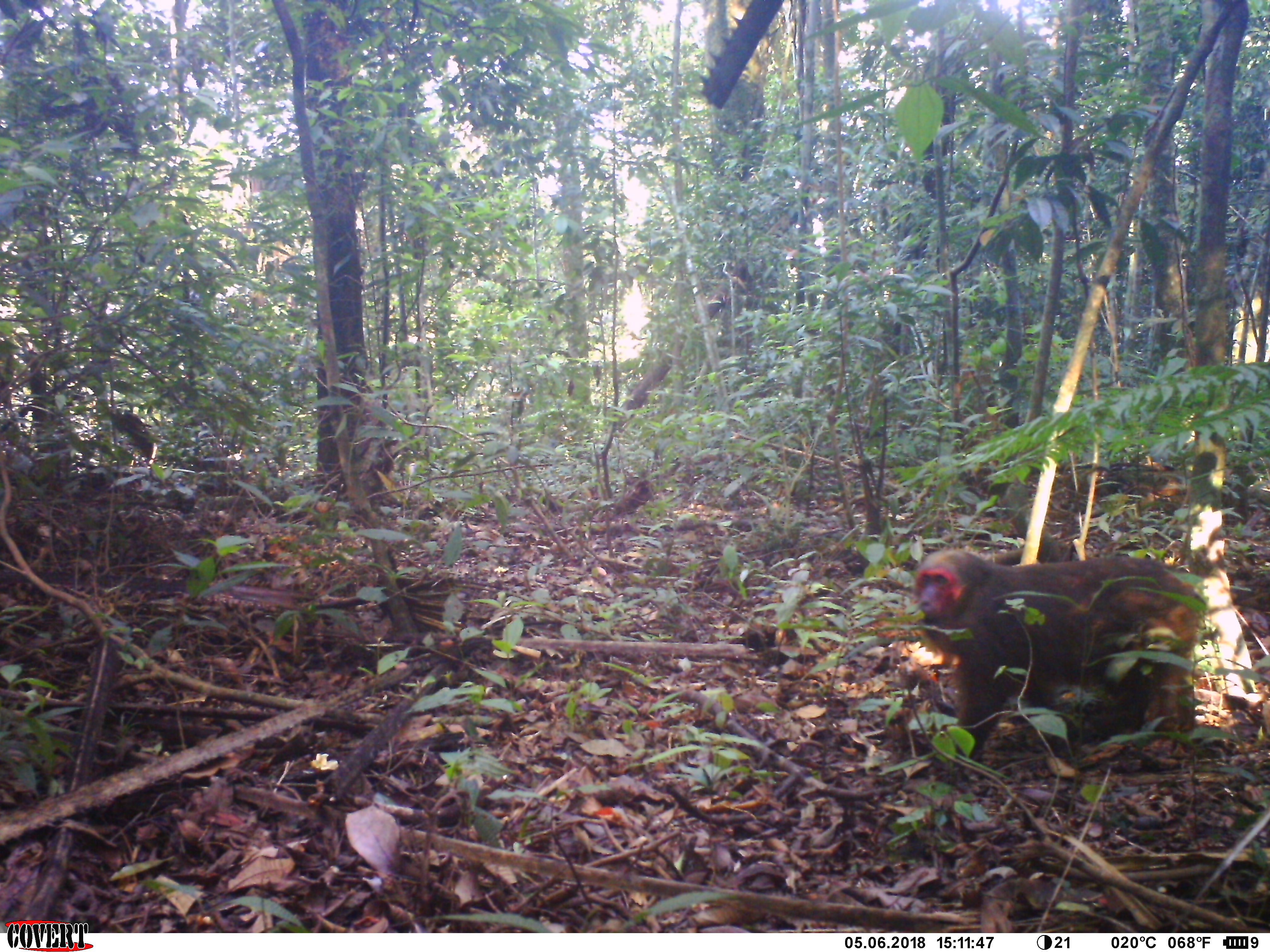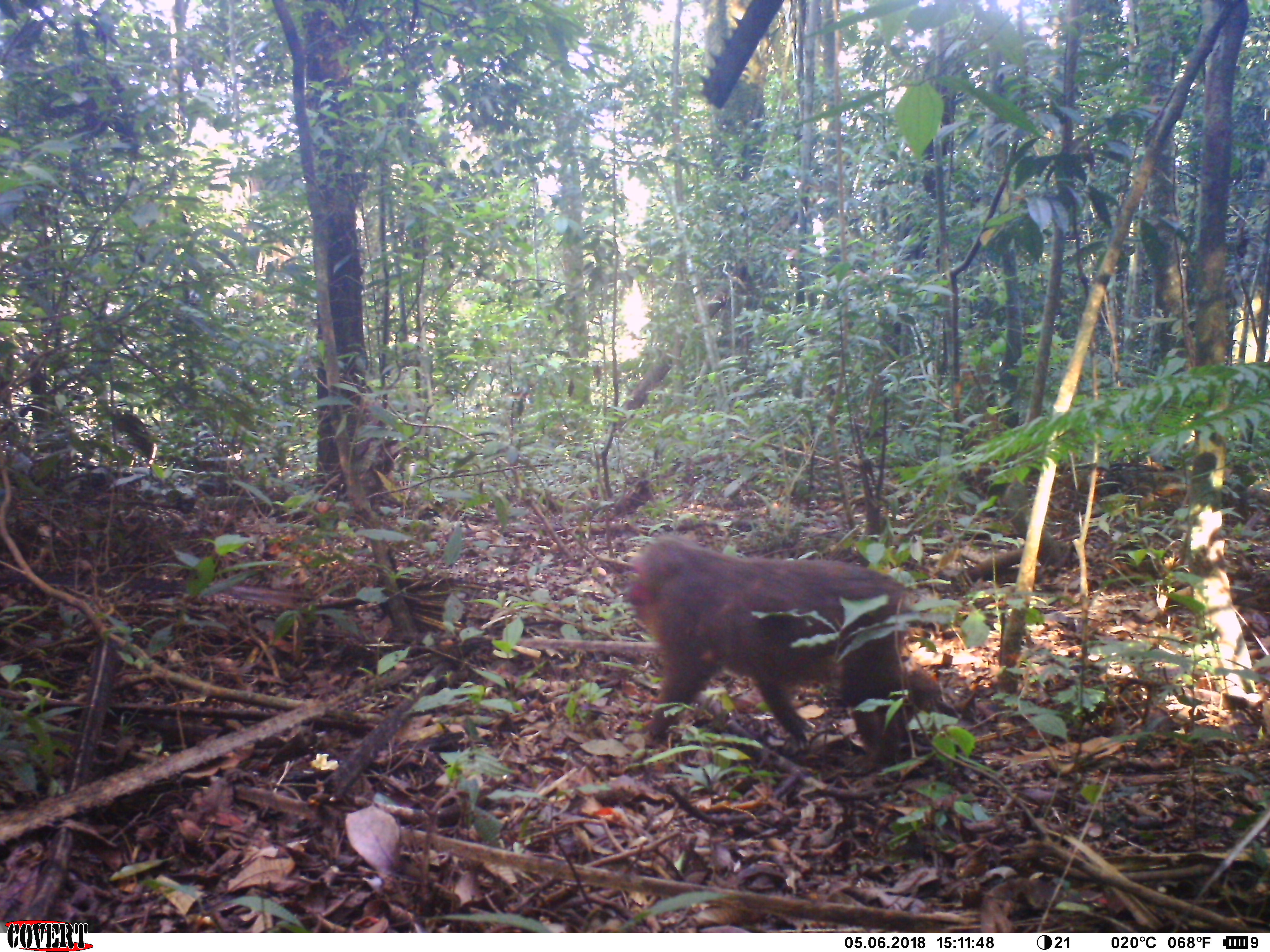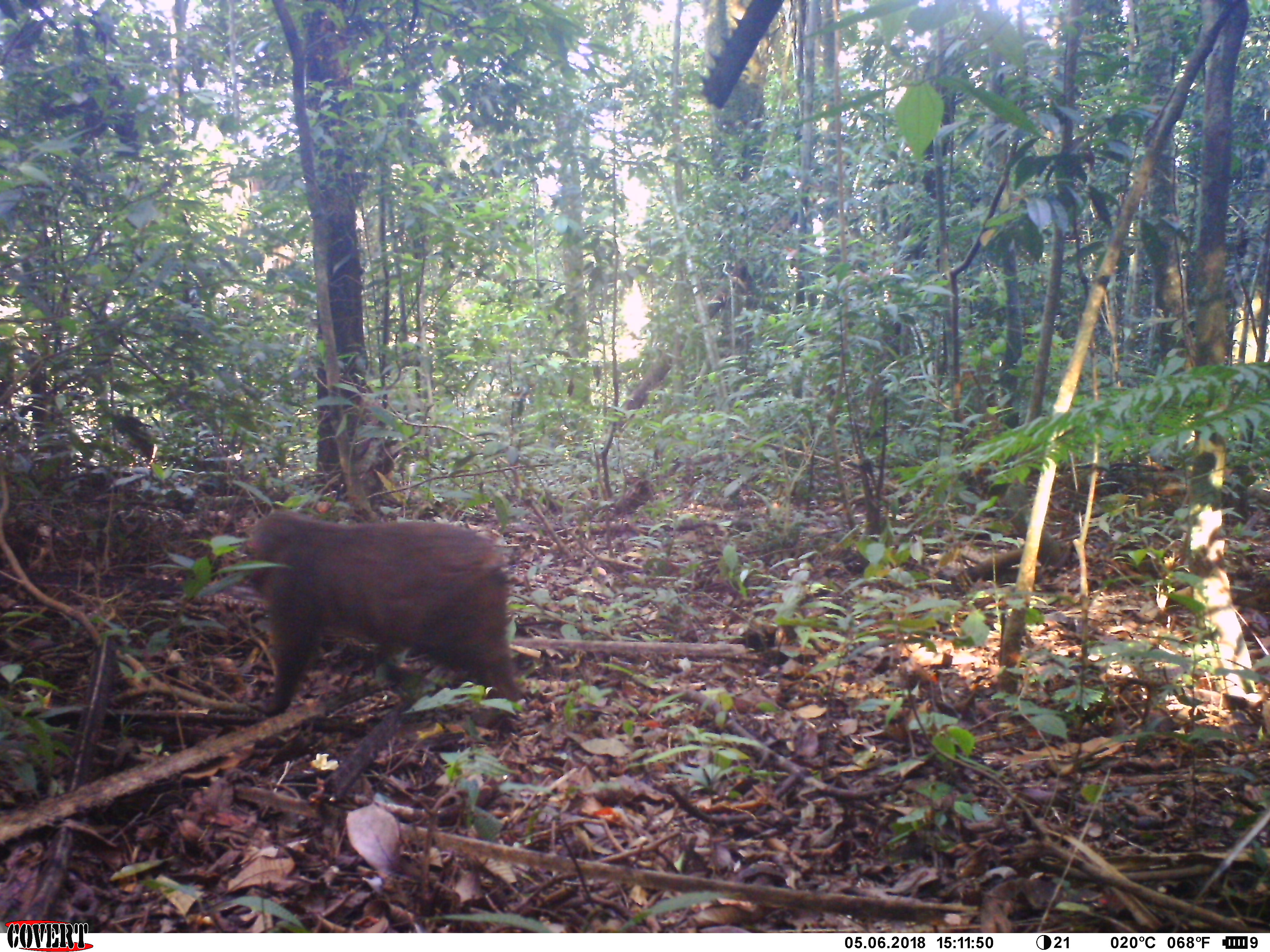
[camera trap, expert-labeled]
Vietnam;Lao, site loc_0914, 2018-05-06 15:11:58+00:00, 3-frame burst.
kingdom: Animalia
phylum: Chordata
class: Mammalia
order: Primates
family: Cercopithecidae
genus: Macaca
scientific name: Macaca arctoides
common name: stump-tailed macaque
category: stump tailed macaque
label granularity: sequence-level